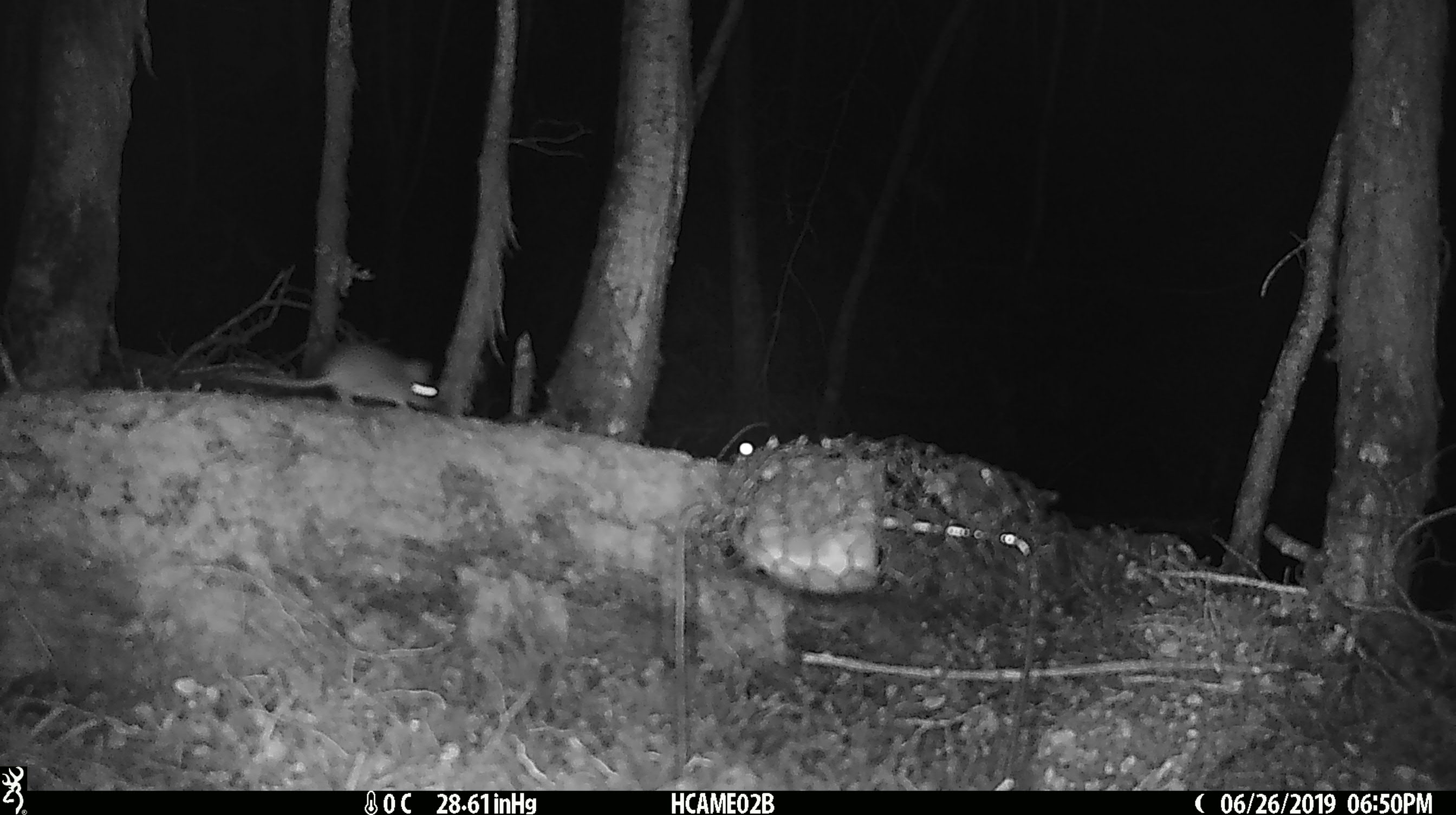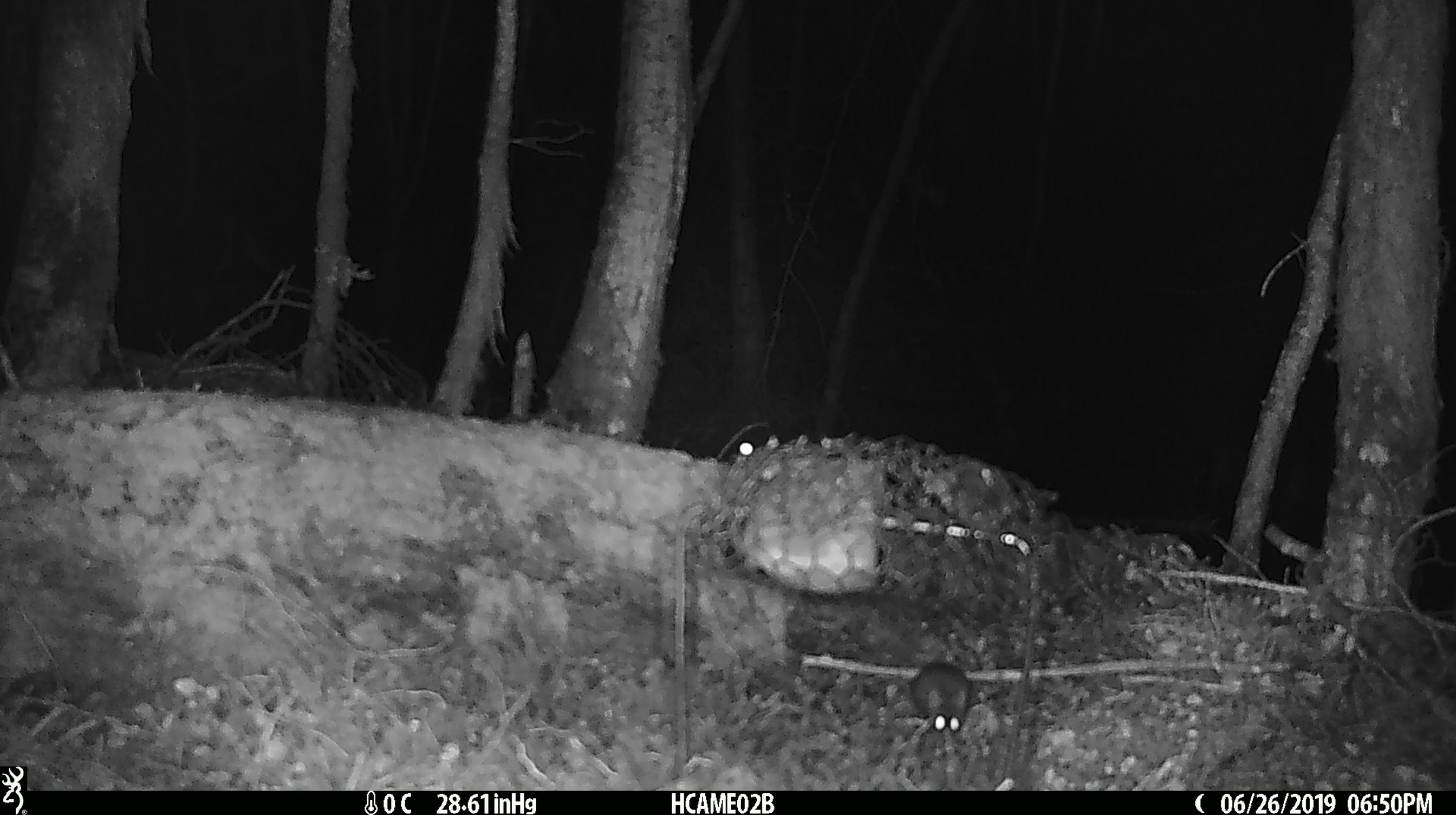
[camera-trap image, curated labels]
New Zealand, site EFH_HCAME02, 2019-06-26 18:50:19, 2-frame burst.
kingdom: Animalia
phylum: Chordata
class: Mammalia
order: Rodentia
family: Muridae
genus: Mus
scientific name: Mus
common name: mouse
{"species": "mouse (Mus)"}